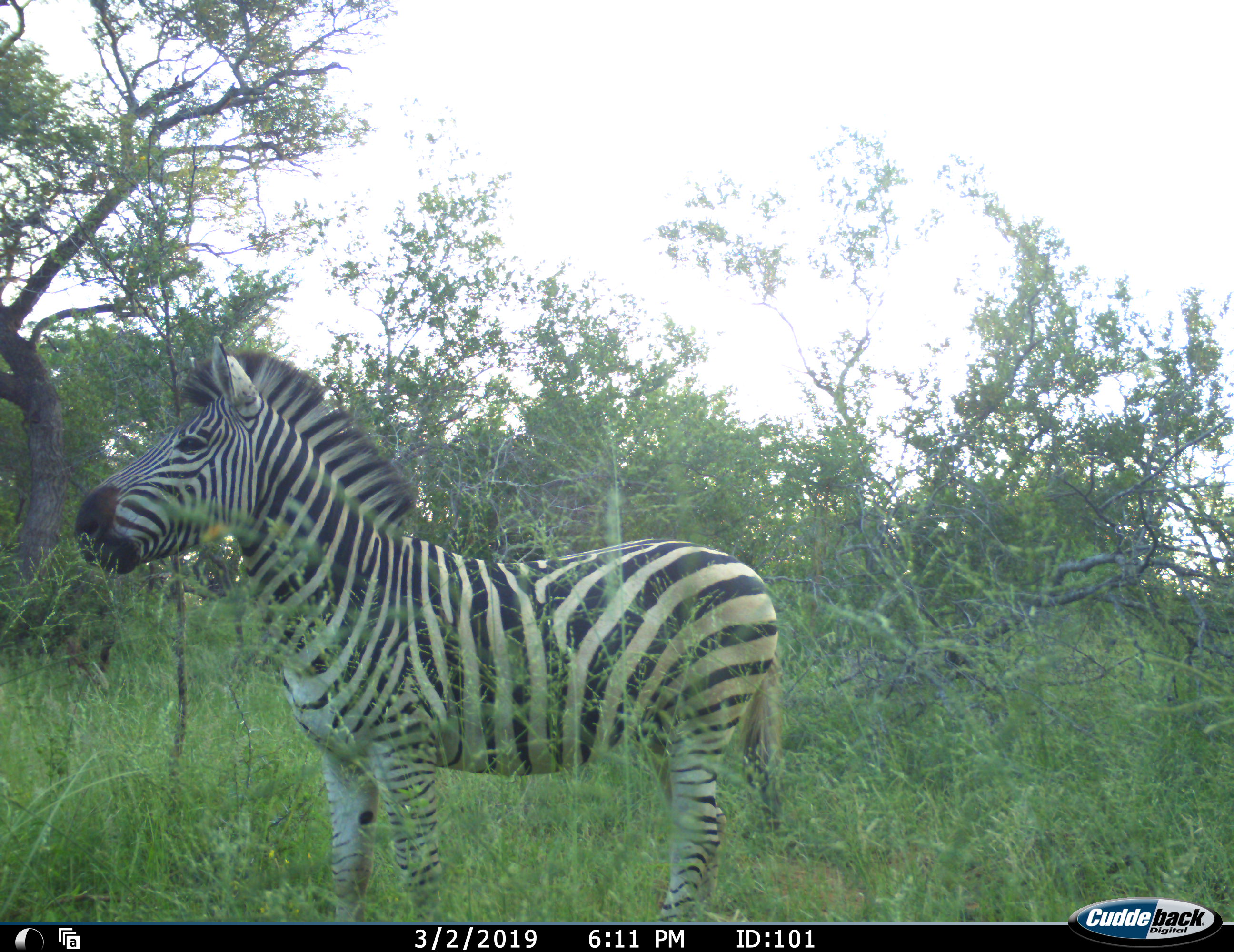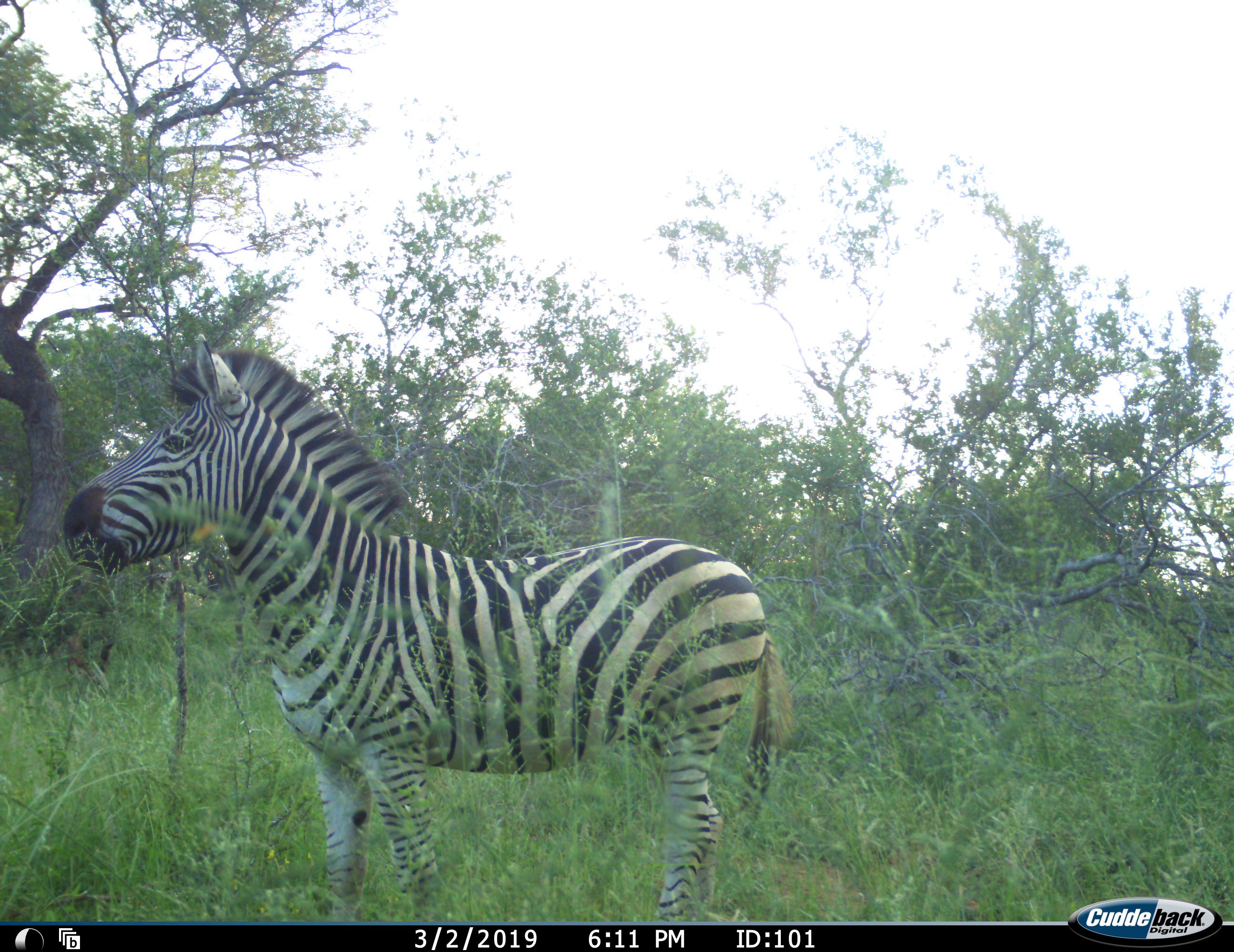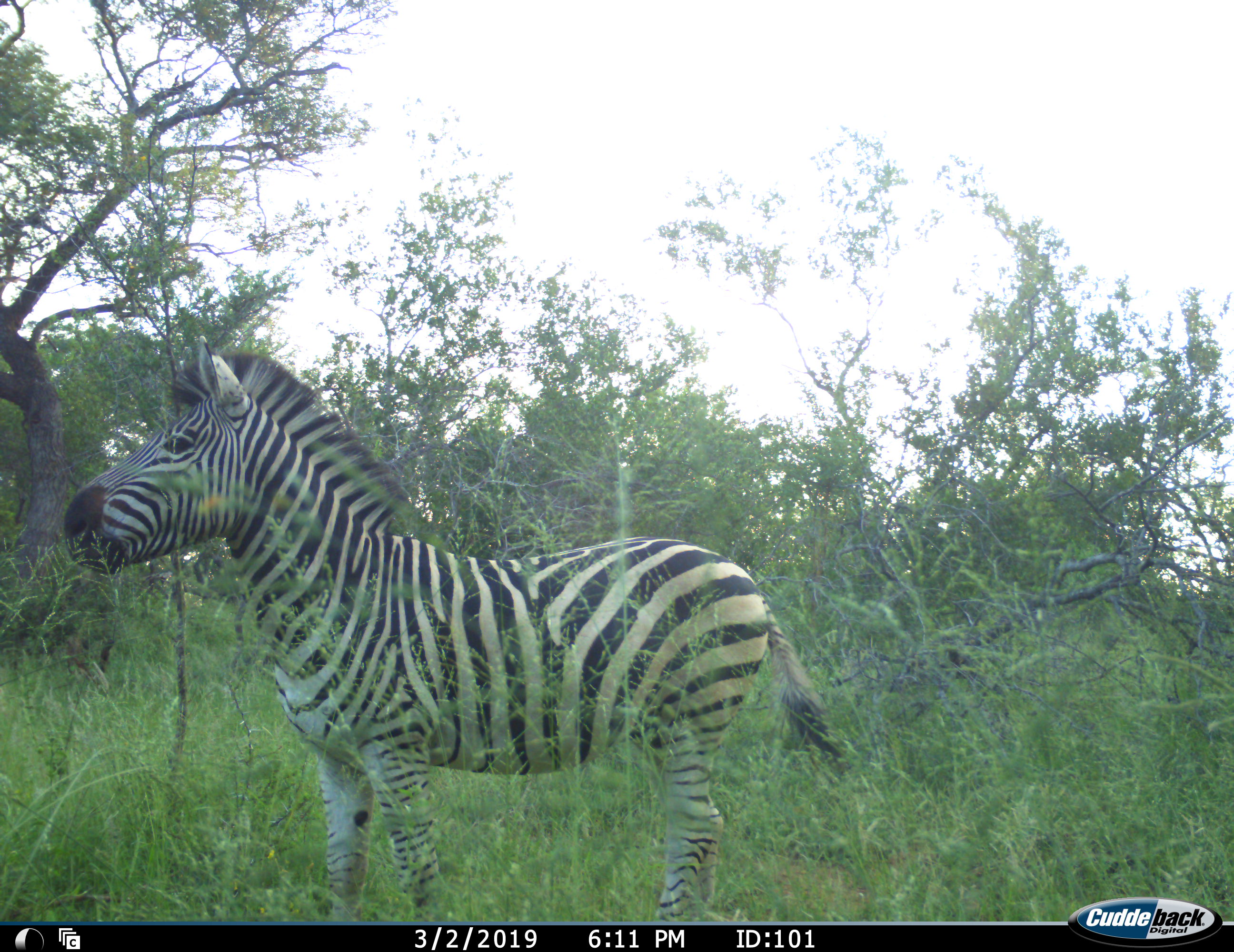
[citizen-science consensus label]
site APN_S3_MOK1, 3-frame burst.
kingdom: Animalia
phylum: Chordata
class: Mammalia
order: Perissodactyla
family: Equidae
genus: Equus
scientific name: Equus quagga burchellii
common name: burchell's zebra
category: zebraburchells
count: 1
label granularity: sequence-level